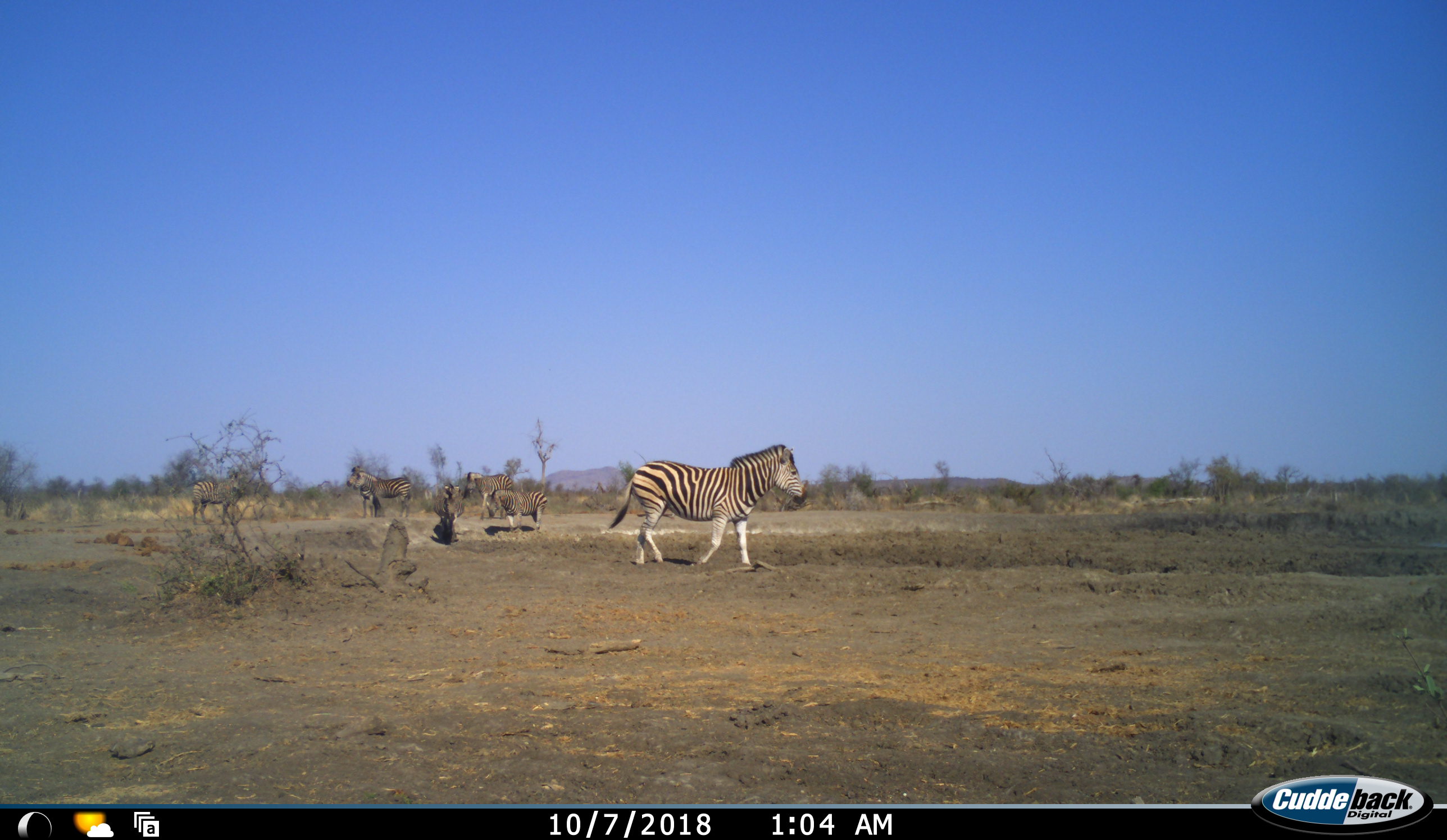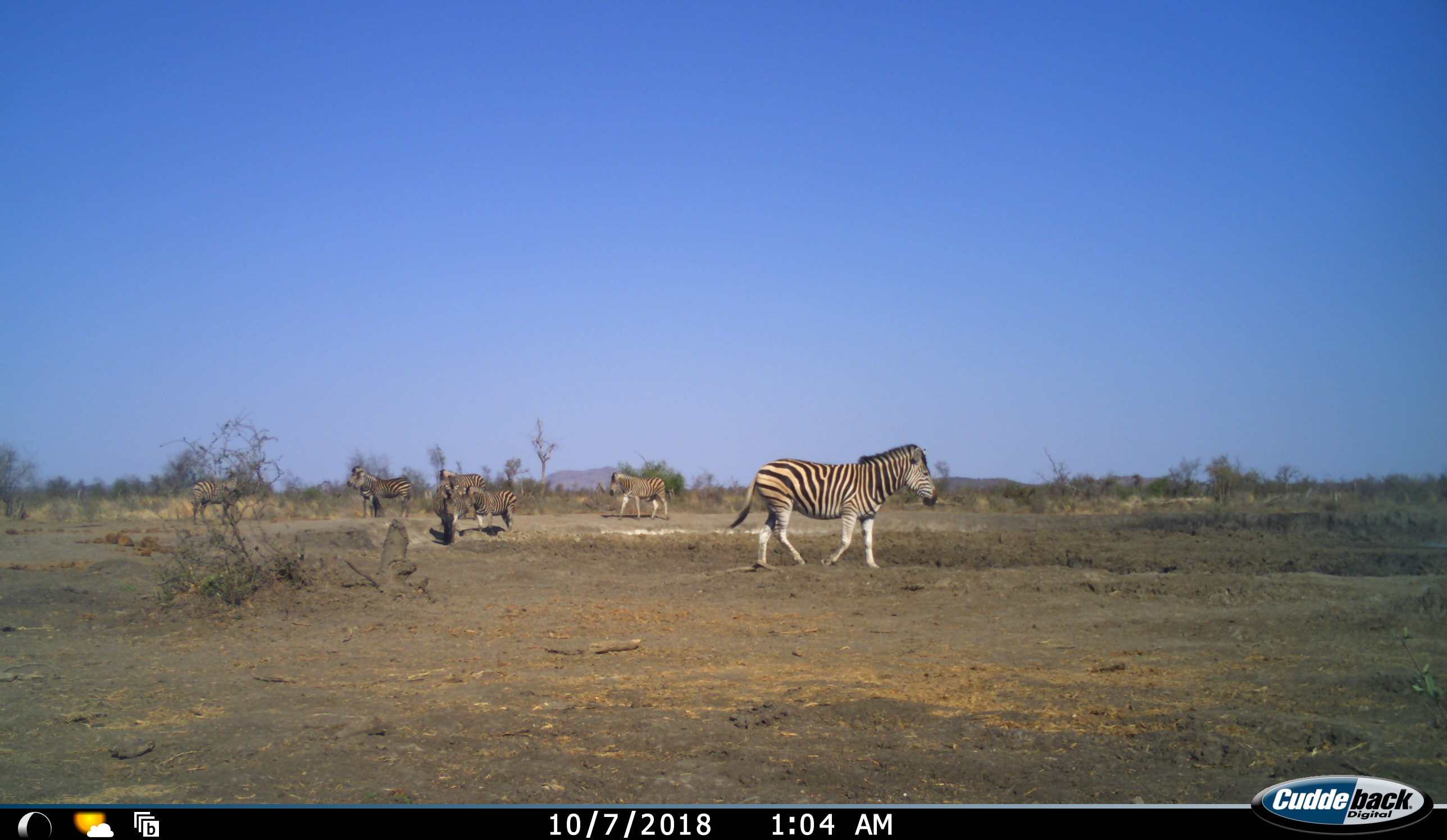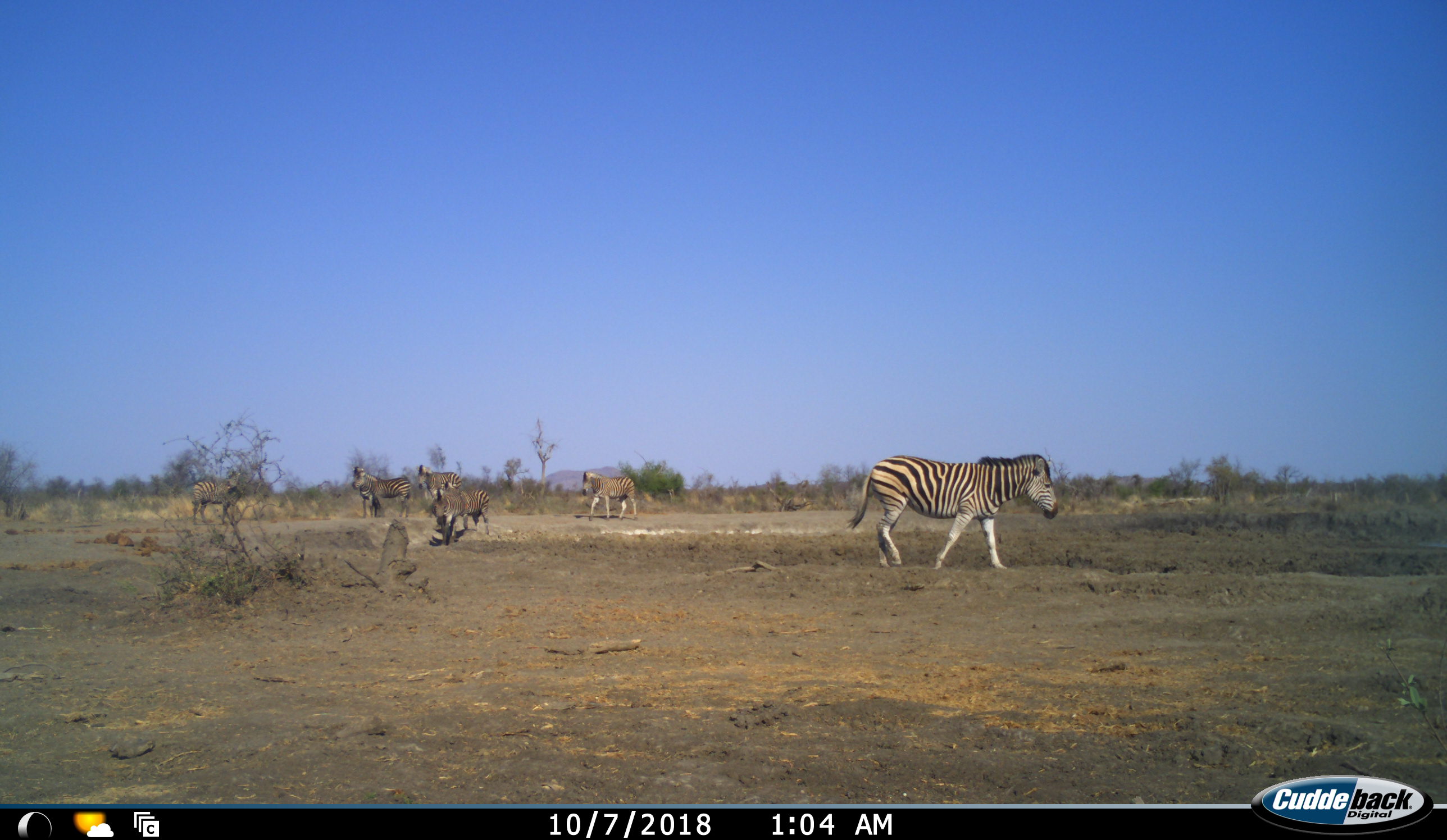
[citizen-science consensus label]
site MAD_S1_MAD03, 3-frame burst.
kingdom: Animalia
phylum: Chordata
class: Mammalia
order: Perissodactyla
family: Equidae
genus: Equus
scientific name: Equus quagga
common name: plains zebra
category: zebraplains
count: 7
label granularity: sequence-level